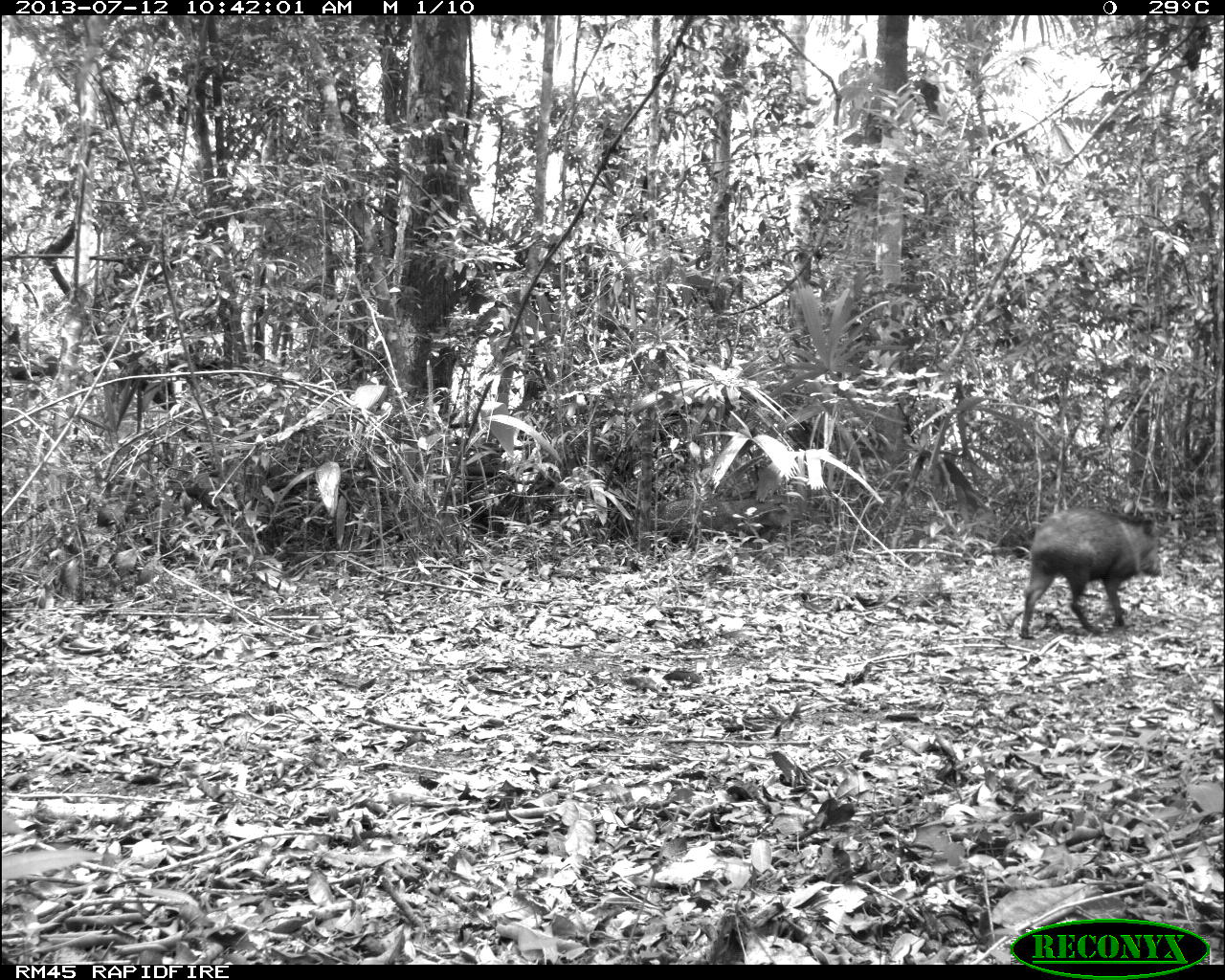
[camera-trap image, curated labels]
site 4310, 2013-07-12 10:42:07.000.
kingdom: Animalia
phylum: Chordata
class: Mammalia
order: Artiodactyla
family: Tayassuidae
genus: Pecari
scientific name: Pecari tajacu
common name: collared peccary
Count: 13.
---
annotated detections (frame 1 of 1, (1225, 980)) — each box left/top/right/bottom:
pecari tajacu: 1020/505/1164/638